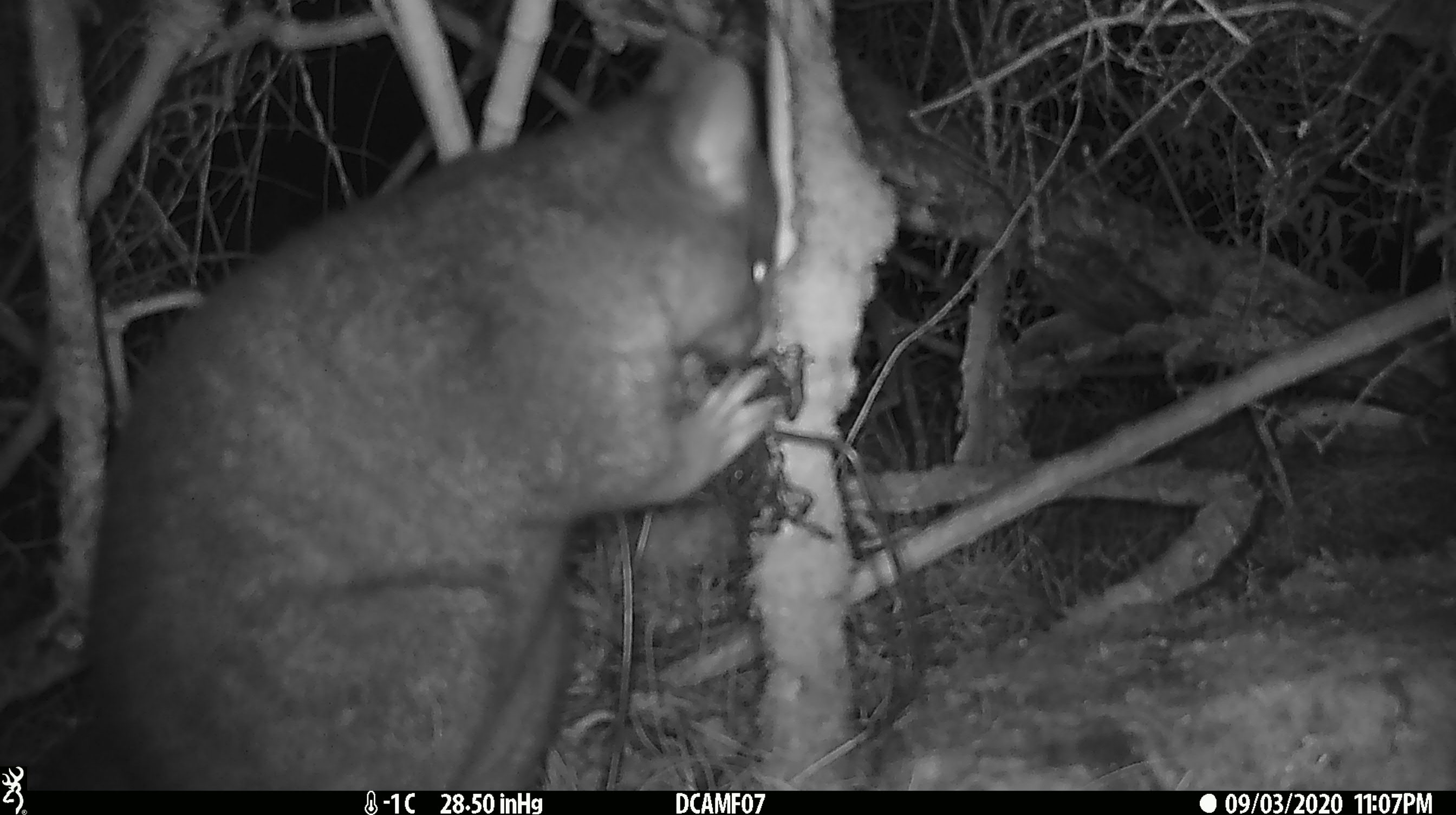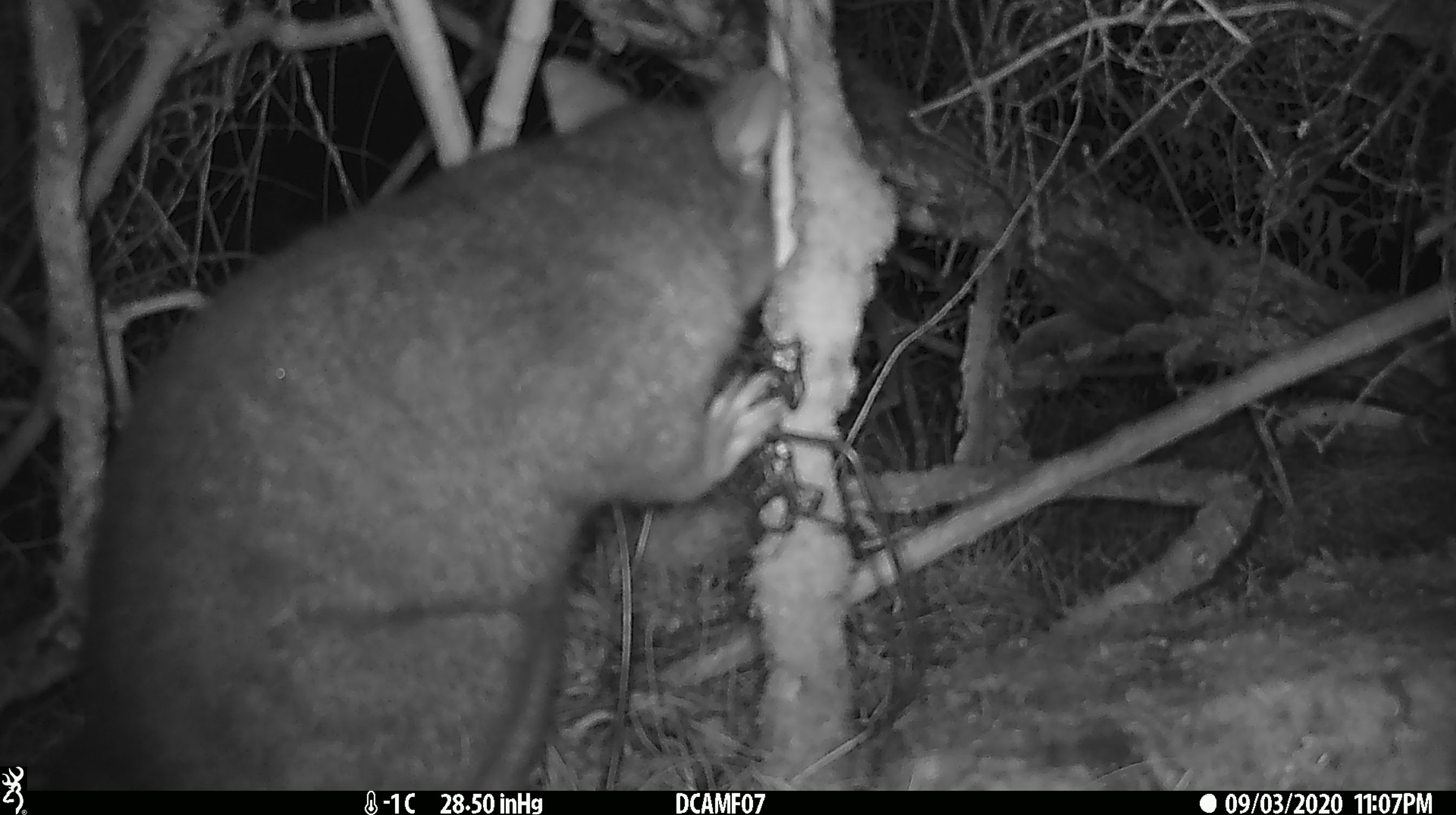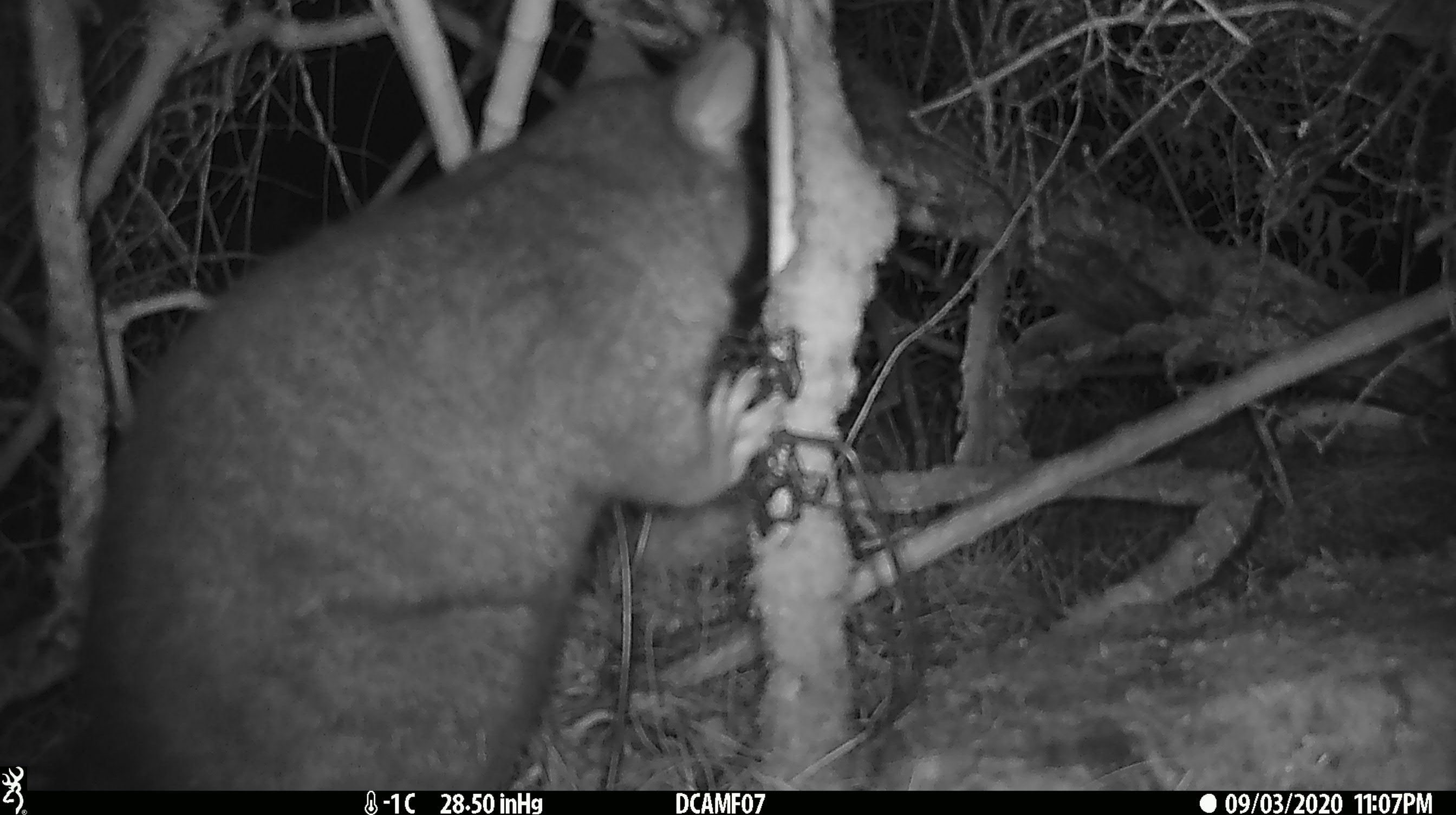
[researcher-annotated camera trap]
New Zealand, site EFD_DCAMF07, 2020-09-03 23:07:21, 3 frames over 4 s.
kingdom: Animalia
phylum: Chordata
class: Mammalia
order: Diprotodontia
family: Phalangeridae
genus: Trichosurus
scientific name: Trichosurus vulpecula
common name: common brushtail possum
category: possum